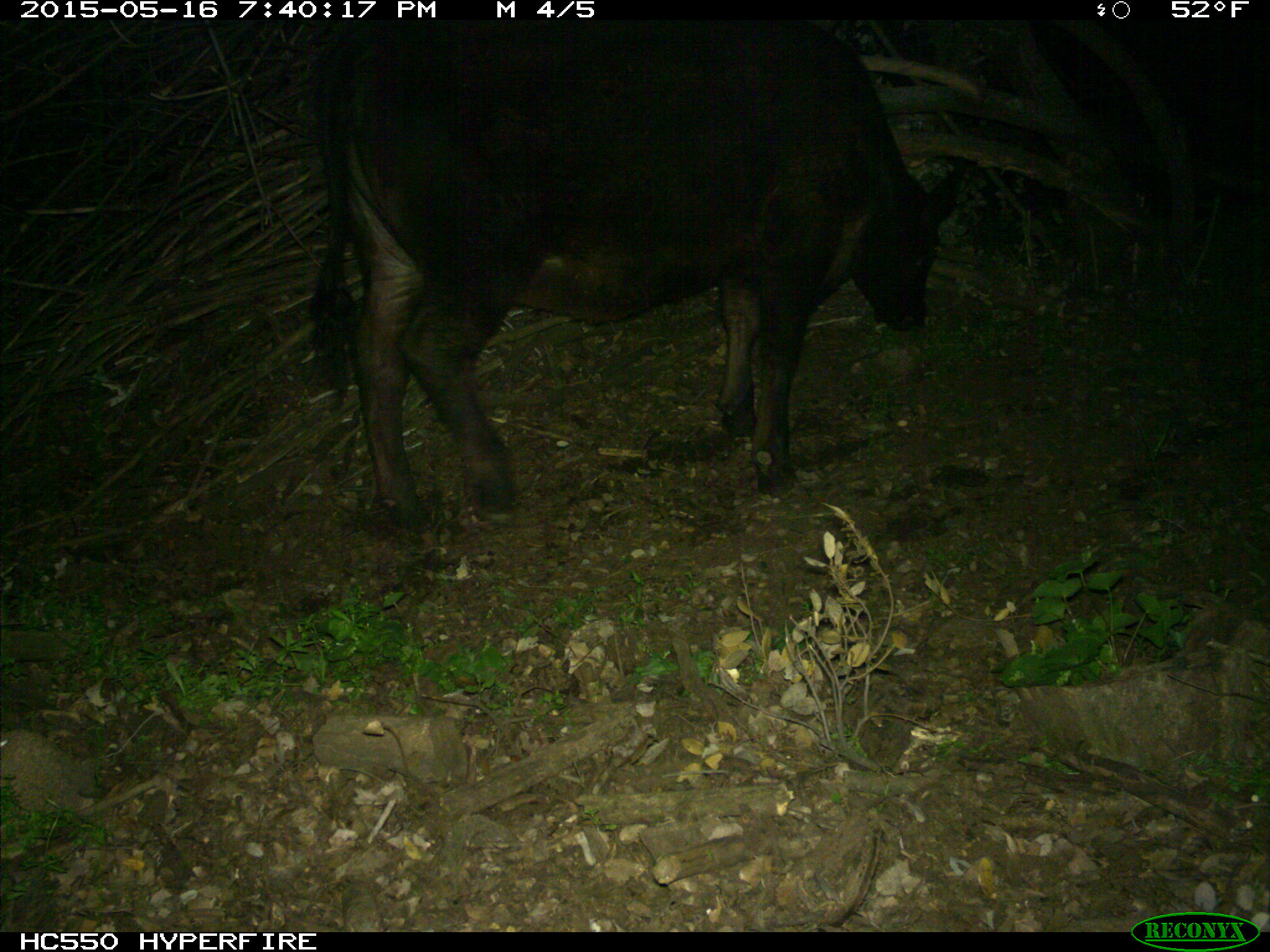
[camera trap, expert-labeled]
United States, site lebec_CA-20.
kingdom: Animalia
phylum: Chordata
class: Mammalia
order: Artiodactyla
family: Bovidae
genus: Bos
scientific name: Bos taurus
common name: domestic cow